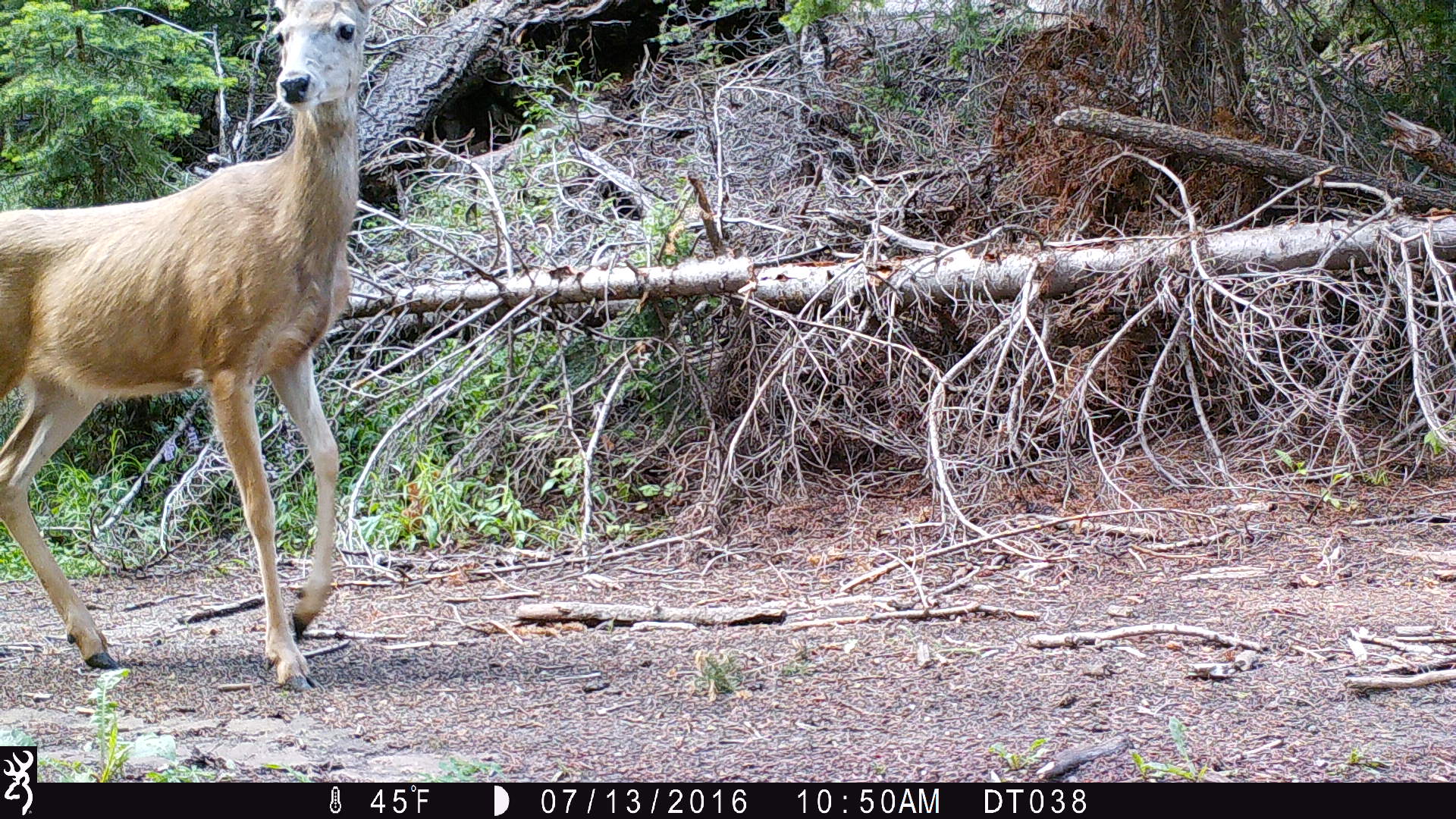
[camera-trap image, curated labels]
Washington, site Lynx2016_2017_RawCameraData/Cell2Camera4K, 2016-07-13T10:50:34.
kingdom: Animalia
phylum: Chordata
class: Mammalia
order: Artiodactyla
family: Cervidae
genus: Odocoileus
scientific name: Odocoileus hemionus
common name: mule deer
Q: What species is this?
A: Odocoileus hemionus (mule deer).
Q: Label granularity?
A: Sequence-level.